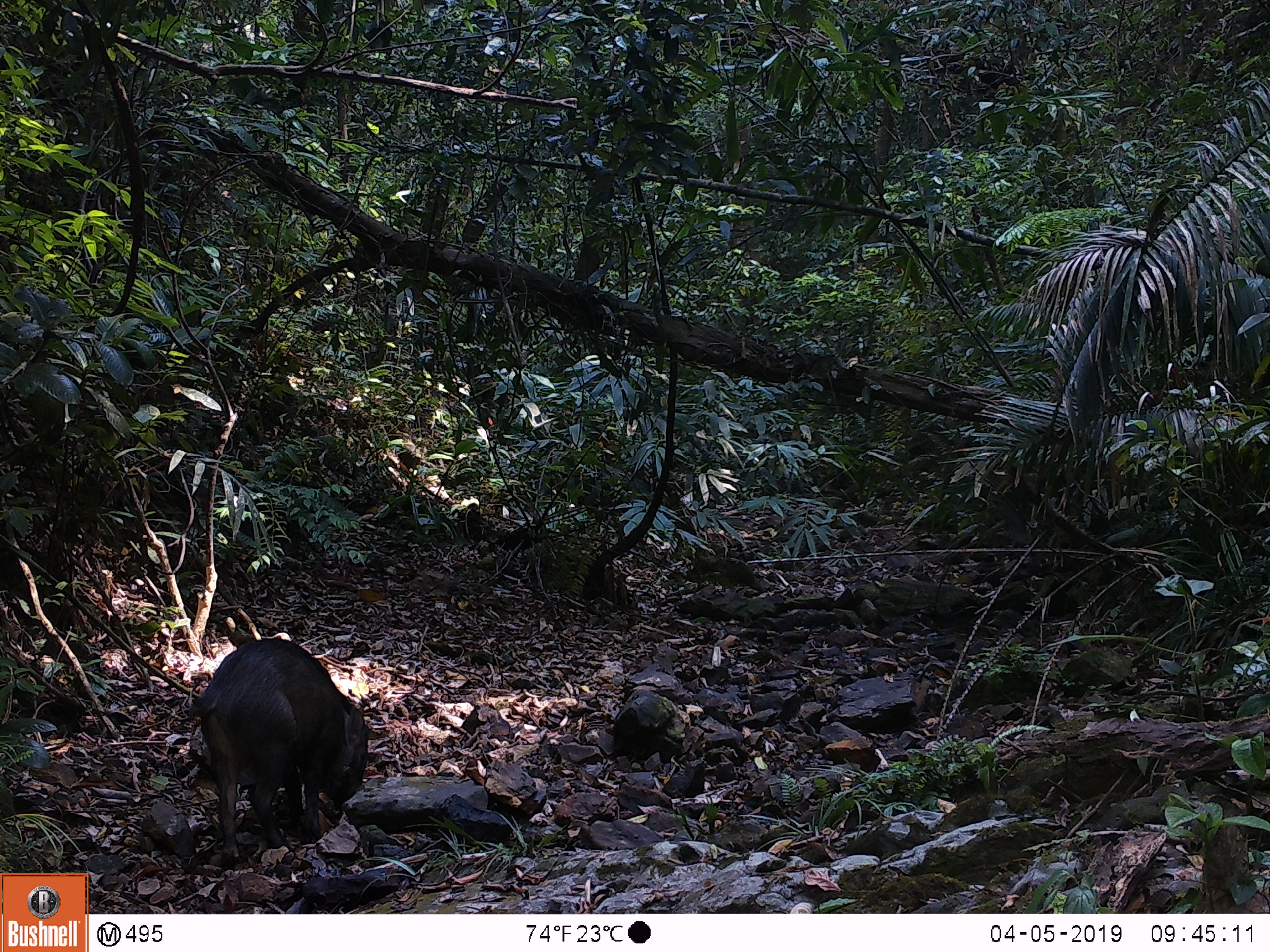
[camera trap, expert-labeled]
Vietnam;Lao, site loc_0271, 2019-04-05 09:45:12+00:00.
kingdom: Animalia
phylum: Chordata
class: Mammalia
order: Artiodactyla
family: Suidae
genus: Sus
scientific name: Sus scrofa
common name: eurasian wild pig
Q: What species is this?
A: Eurasian wild pig (Sus scrofa).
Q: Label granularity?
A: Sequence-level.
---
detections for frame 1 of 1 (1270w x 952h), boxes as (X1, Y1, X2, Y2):
eurasian wild pig: (188, 637, 369, 872)